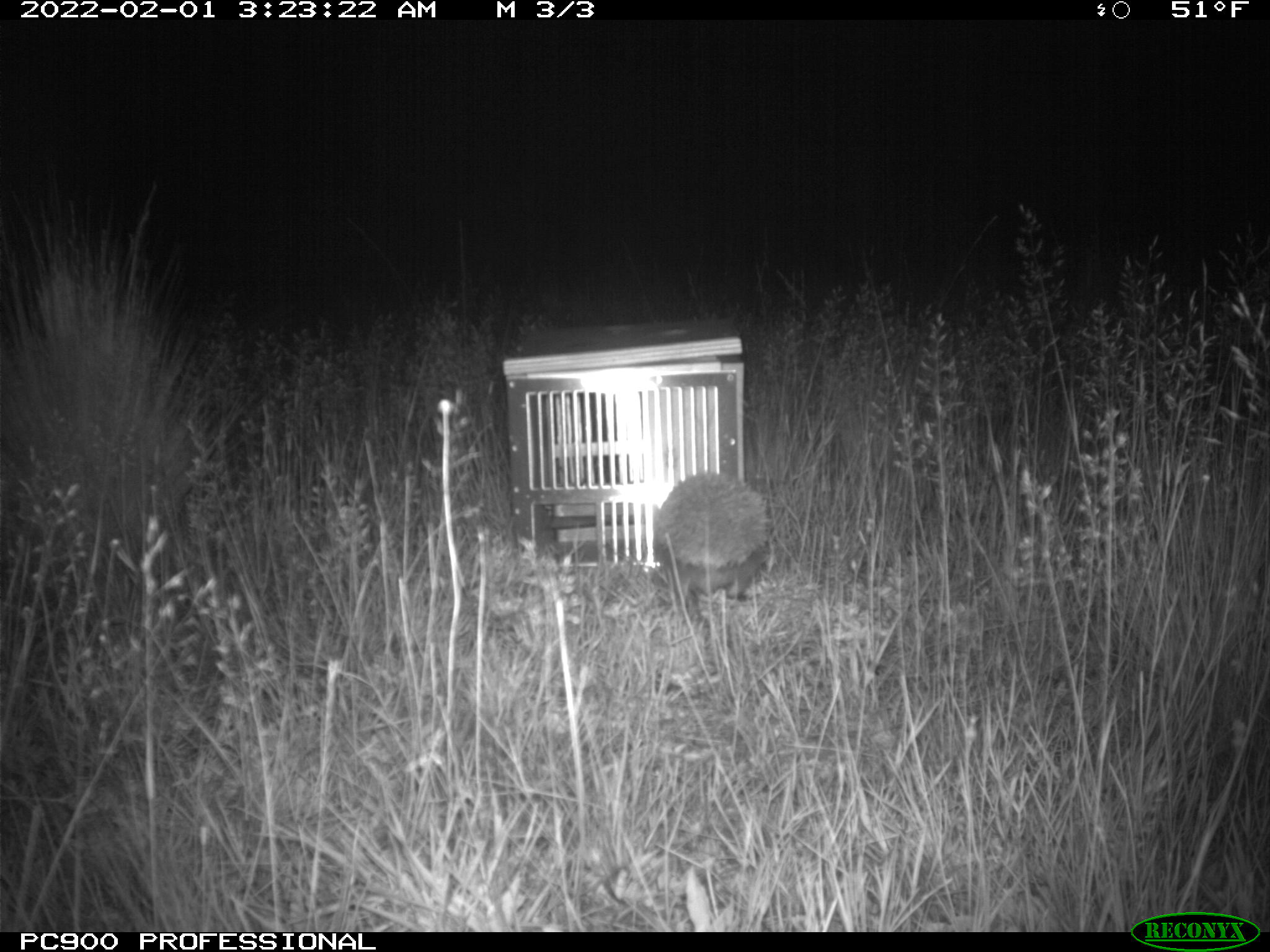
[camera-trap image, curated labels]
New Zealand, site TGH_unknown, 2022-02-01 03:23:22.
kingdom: Animalia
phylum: Chordata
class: Mammalia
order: Eulipotyphla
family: Erinaceidae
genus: Erinaceus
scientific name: Erinaceus europaeus europaeus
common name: european hedgehog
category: hedgehog